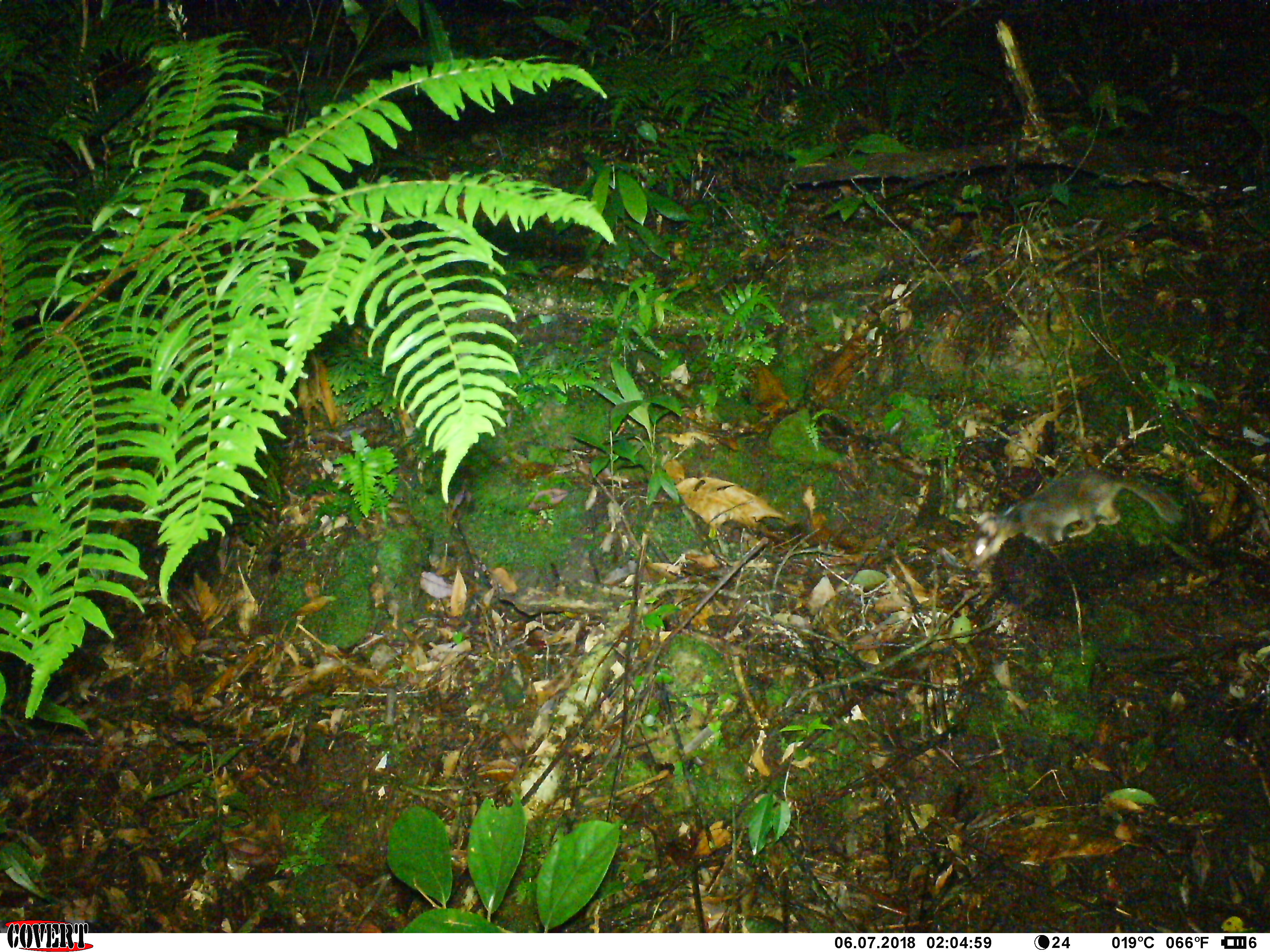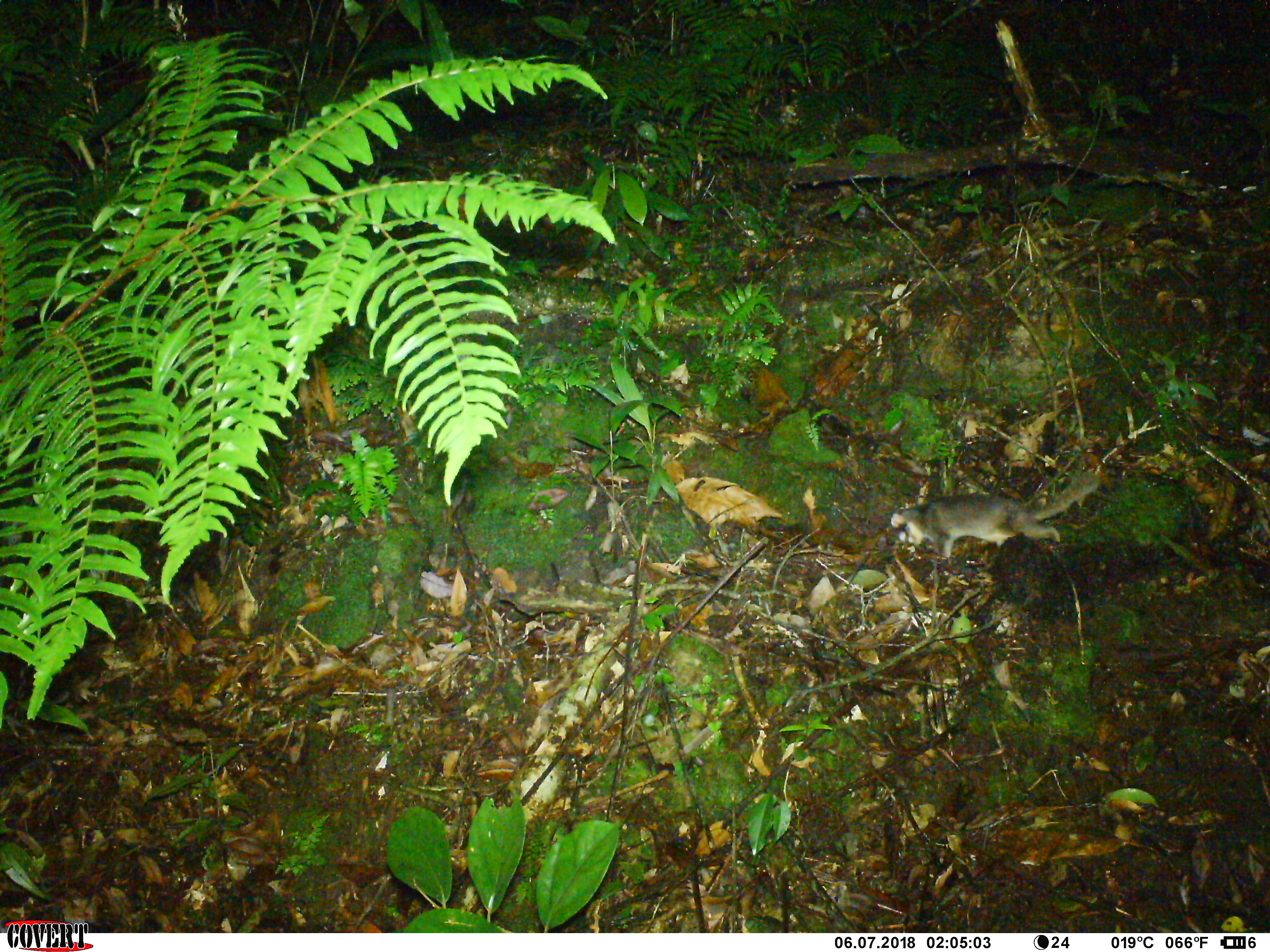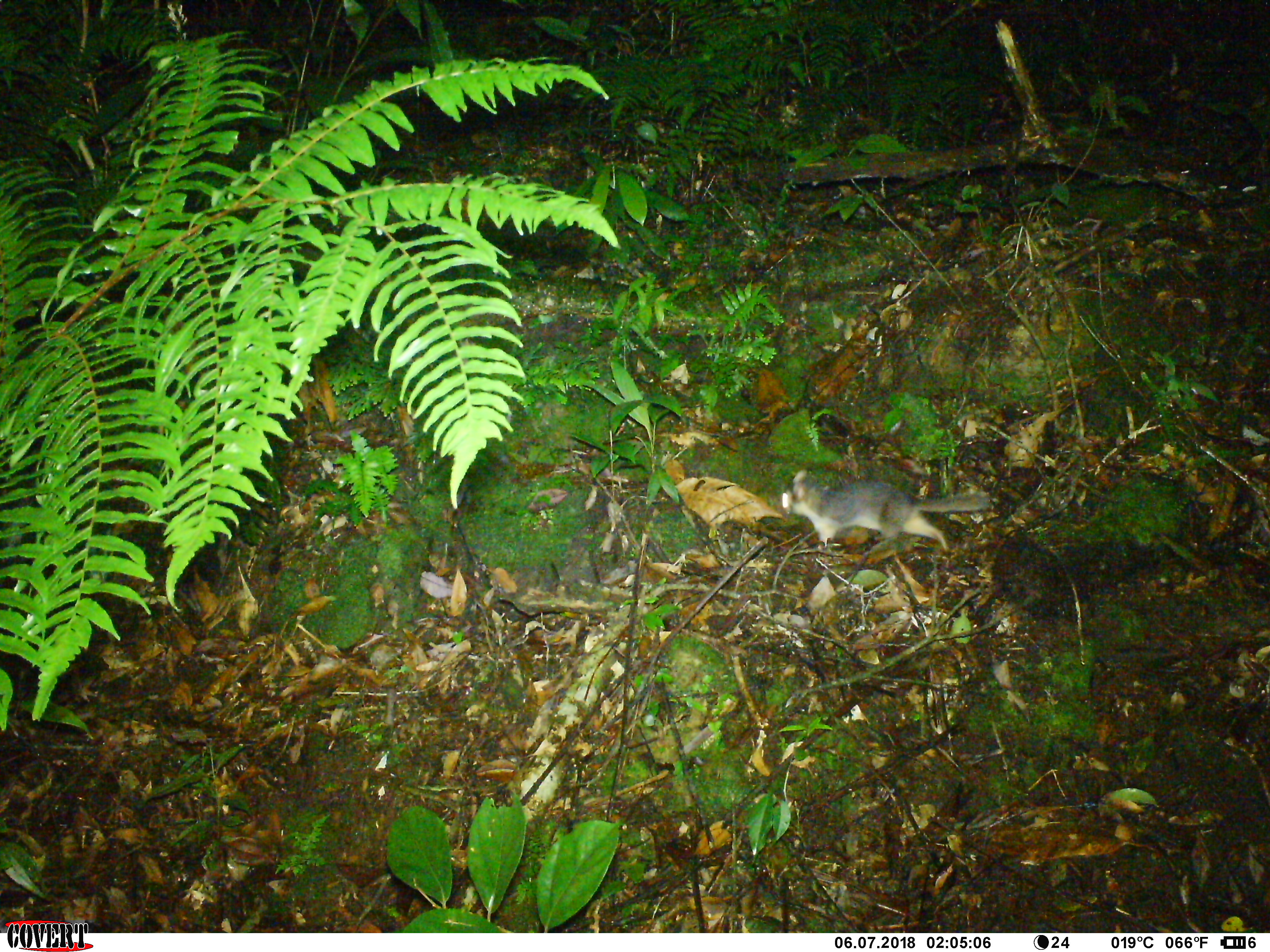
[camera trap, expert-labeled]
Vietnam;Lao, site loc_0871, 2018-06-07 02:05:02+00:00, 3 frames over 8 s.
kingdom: Animalia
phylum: Chordata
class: Mammalia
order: Carnivora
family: Mustelidae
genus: Melogale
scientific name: Melogale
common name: ferret badger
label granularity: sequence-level